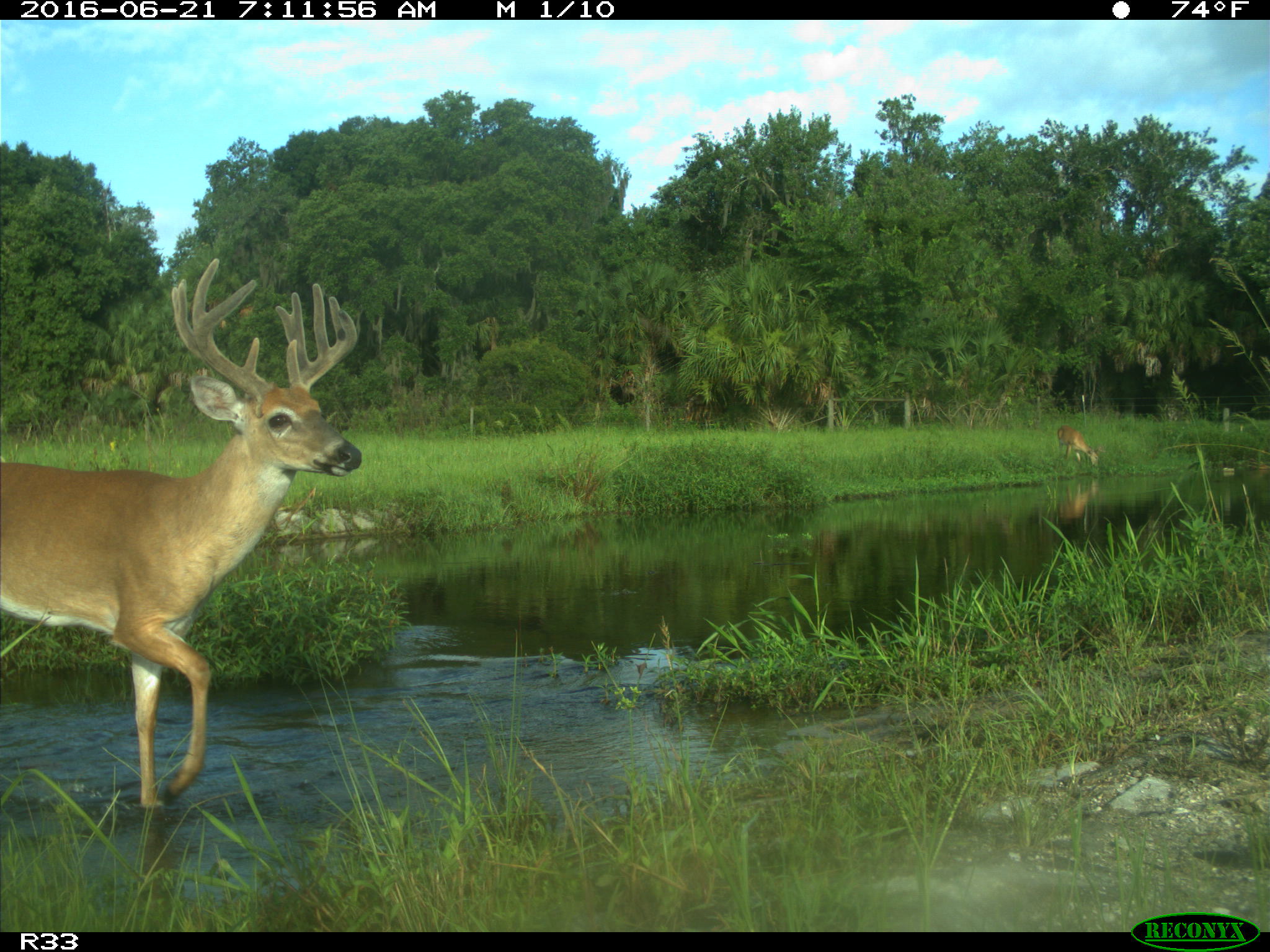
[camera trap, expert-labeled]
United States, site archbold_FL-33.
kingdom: Animalia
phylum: Chordata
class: Mammalia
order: Artiodactyla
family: Cervidae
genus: Odocoileus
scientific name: Odocoileus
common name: deer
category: unidentified deer